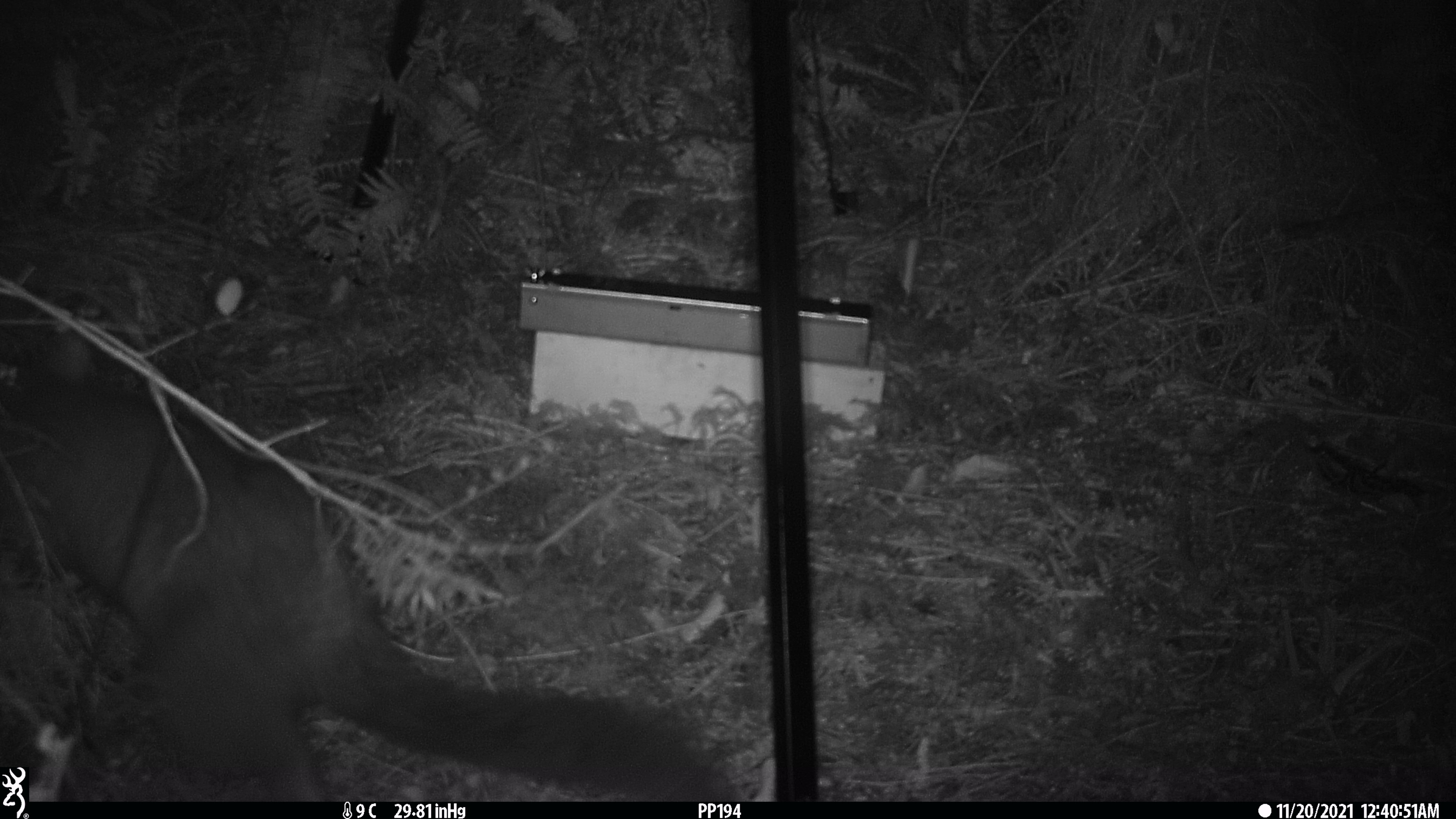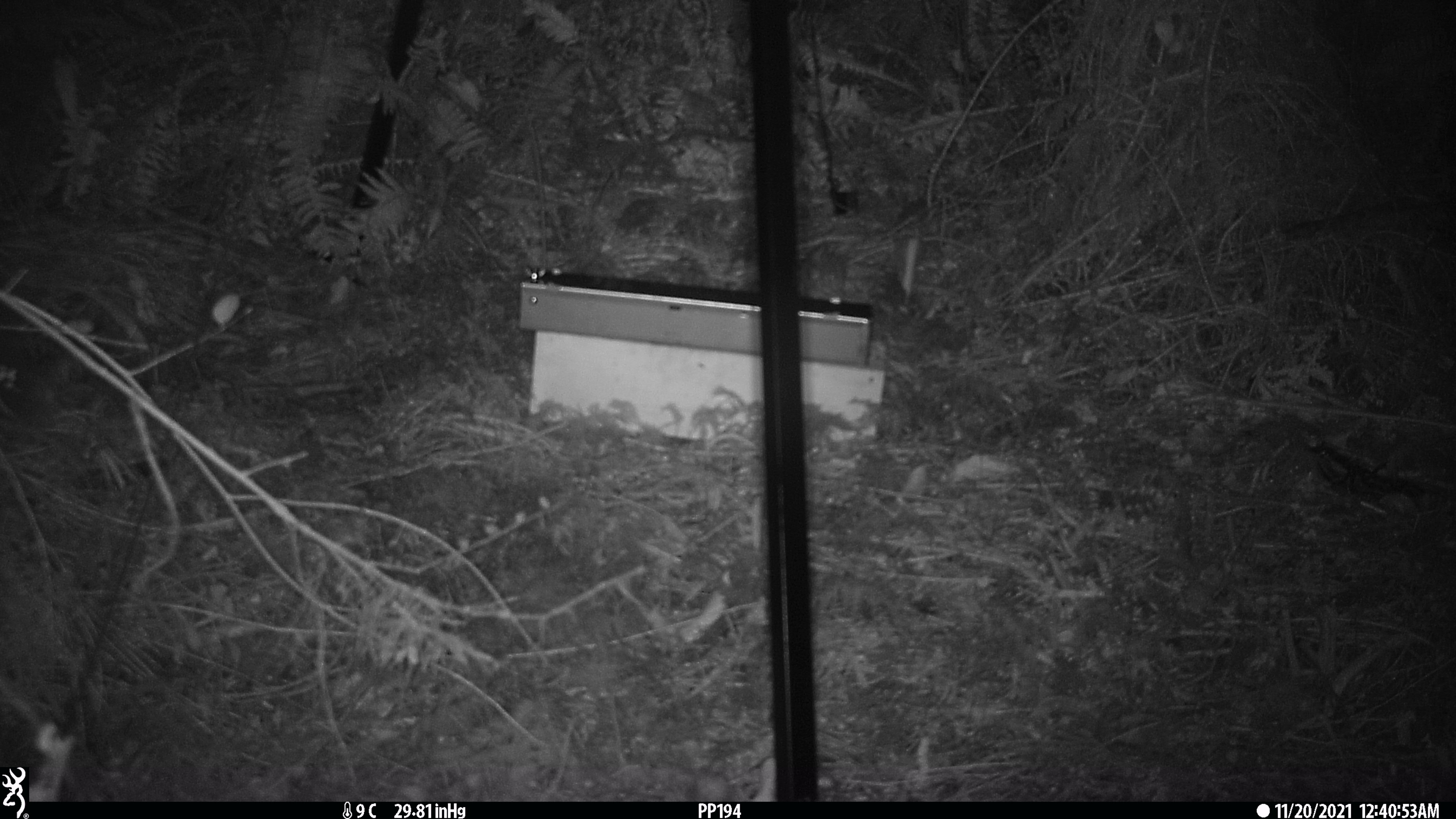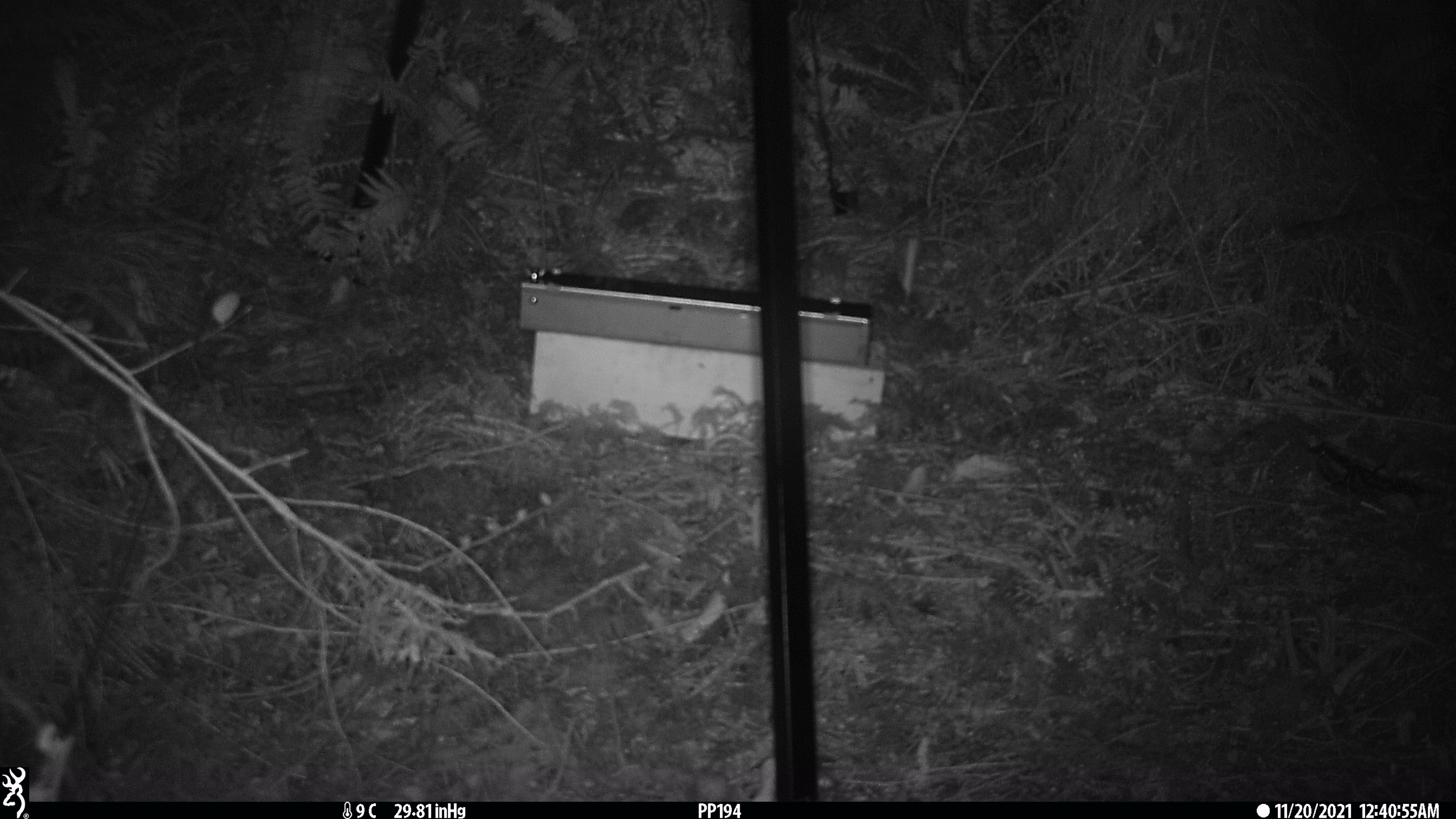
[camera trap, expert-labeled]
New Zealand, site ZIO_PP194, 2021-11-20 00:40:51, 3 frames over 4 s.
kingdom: Animalia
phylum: Chordata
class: Mammalia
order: Diprotodontia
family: Phalangeridae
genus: Trichosurus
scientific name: Trichosurus vulpecula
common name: common brushtail possum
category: possum